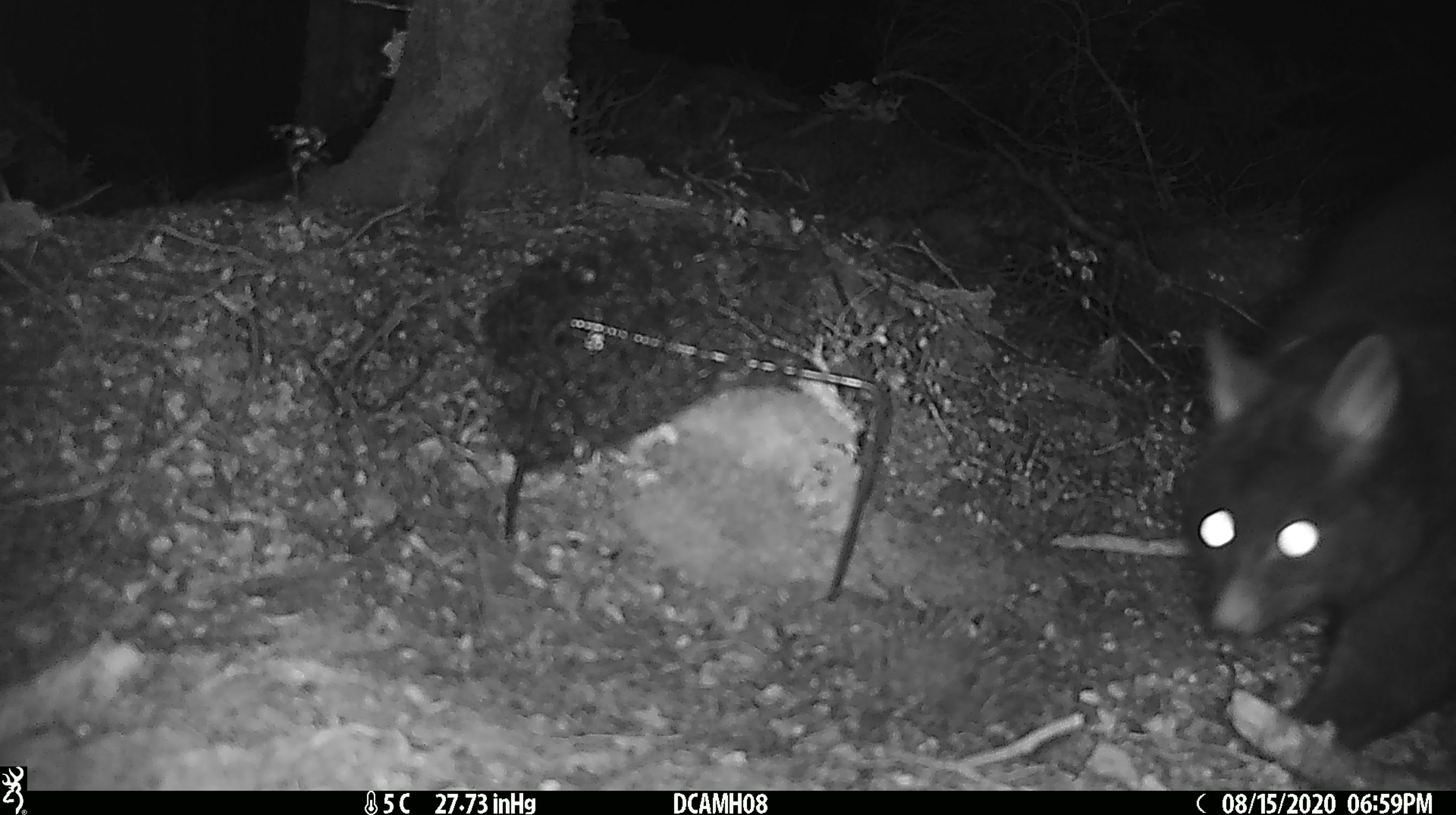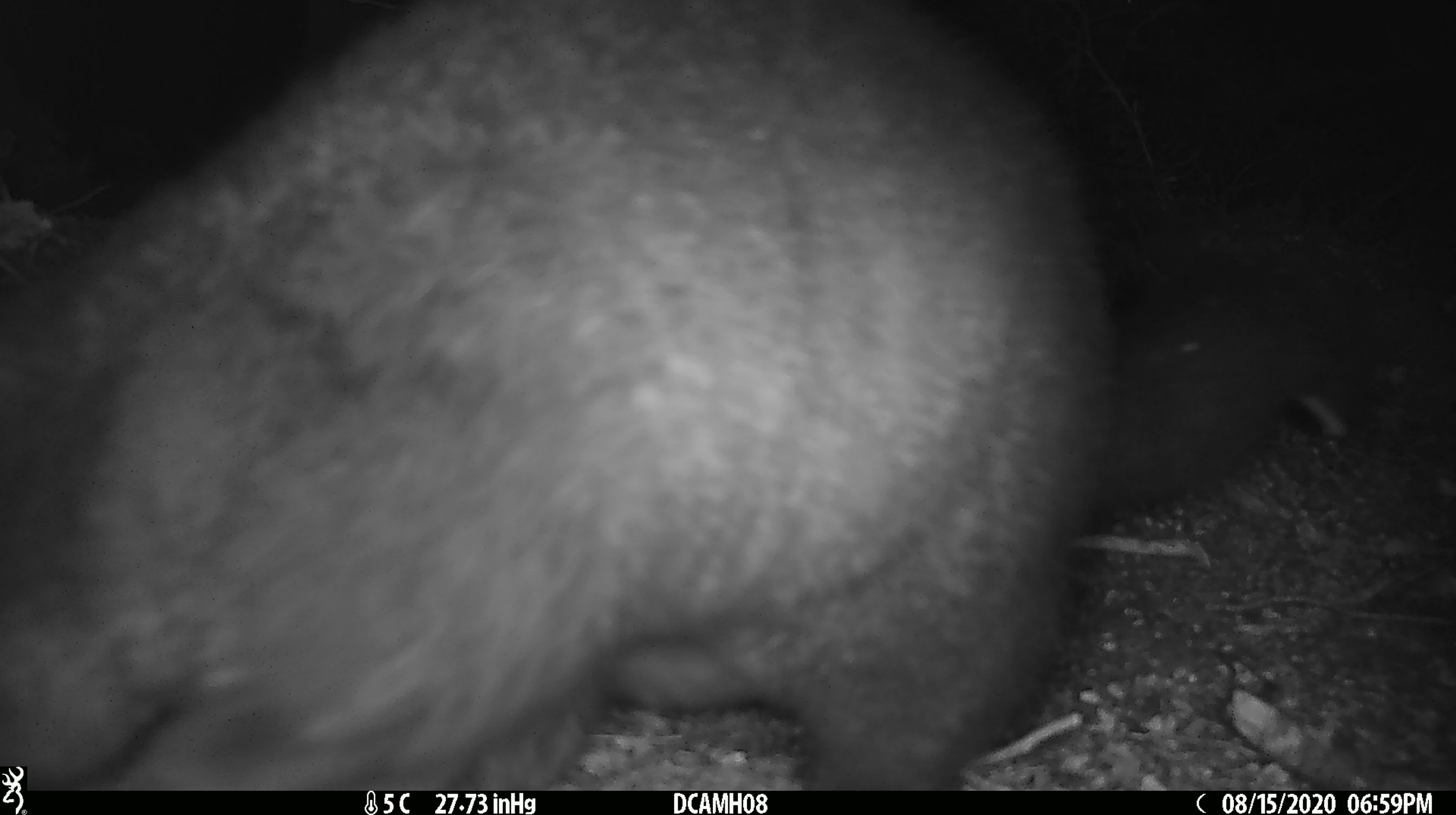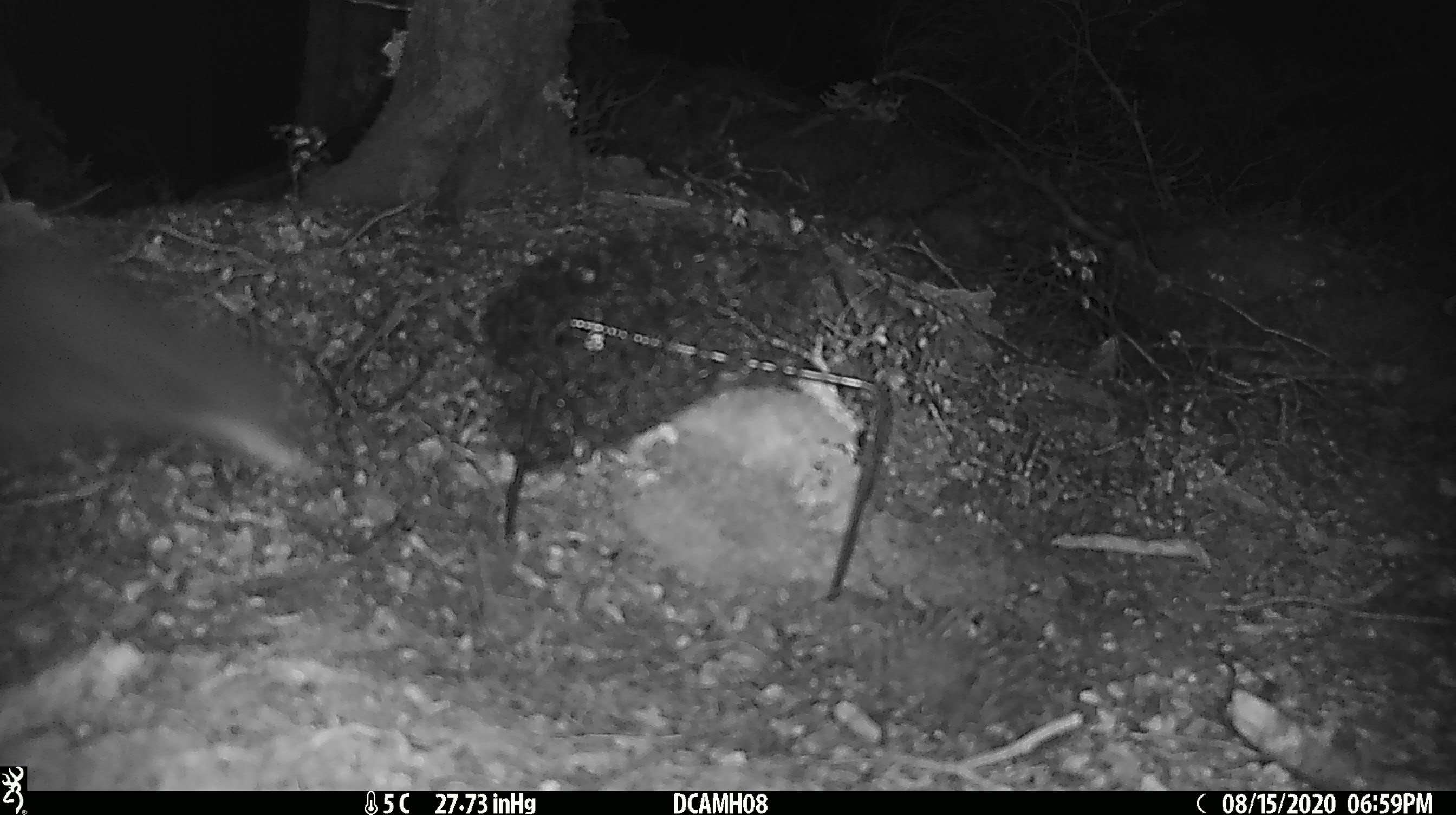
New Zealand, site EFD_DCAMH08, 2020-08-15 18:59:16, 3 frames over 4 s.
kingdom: Animalia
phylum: Chordata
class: Mammalia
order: Diprotodontia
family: Phalangeridae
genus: Trichosurus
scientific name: Trichosurus vulpecula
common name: common brushtail possum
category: possum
Possum (common brushtail possum) (Trichosurus vulpecula).